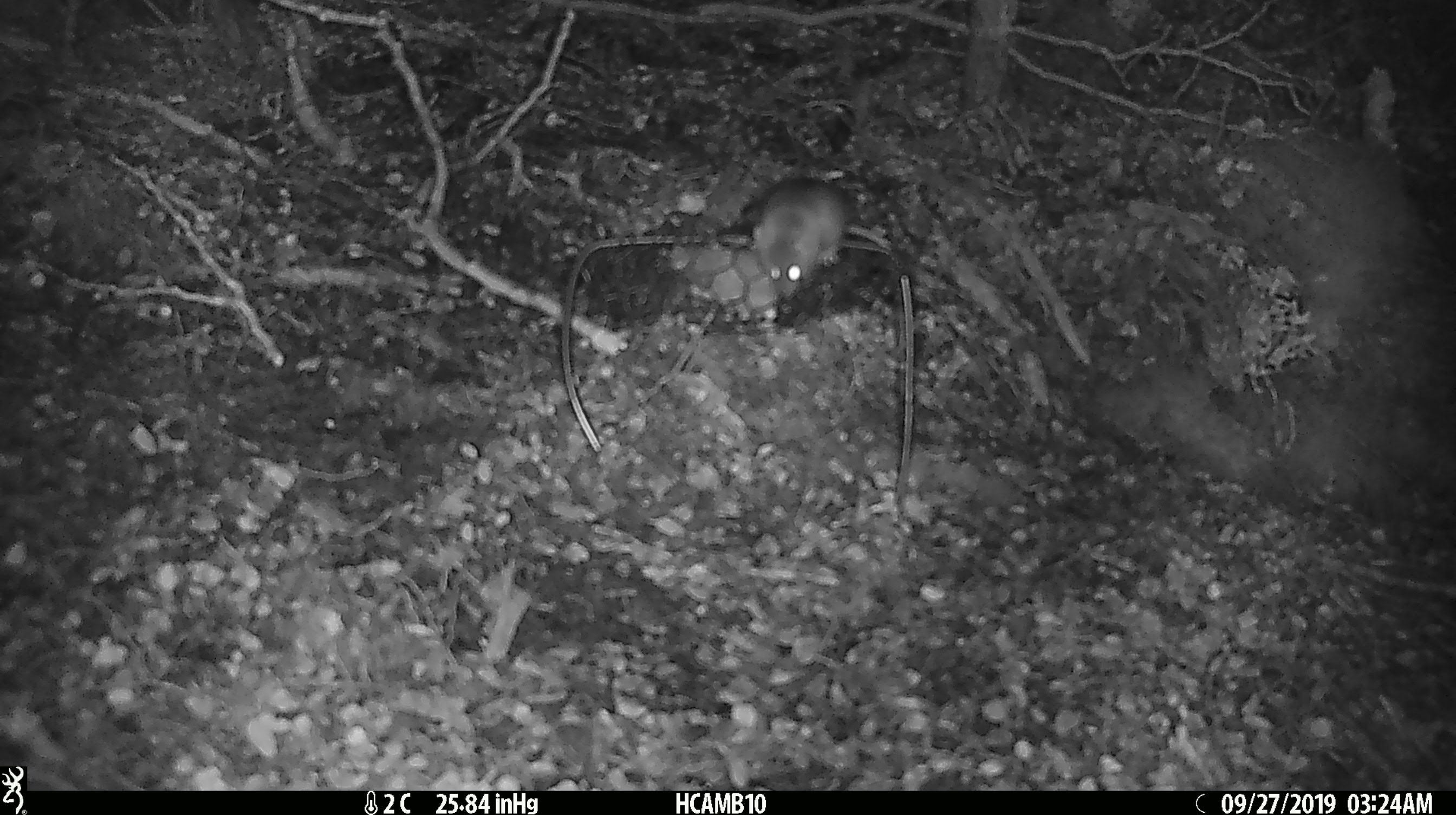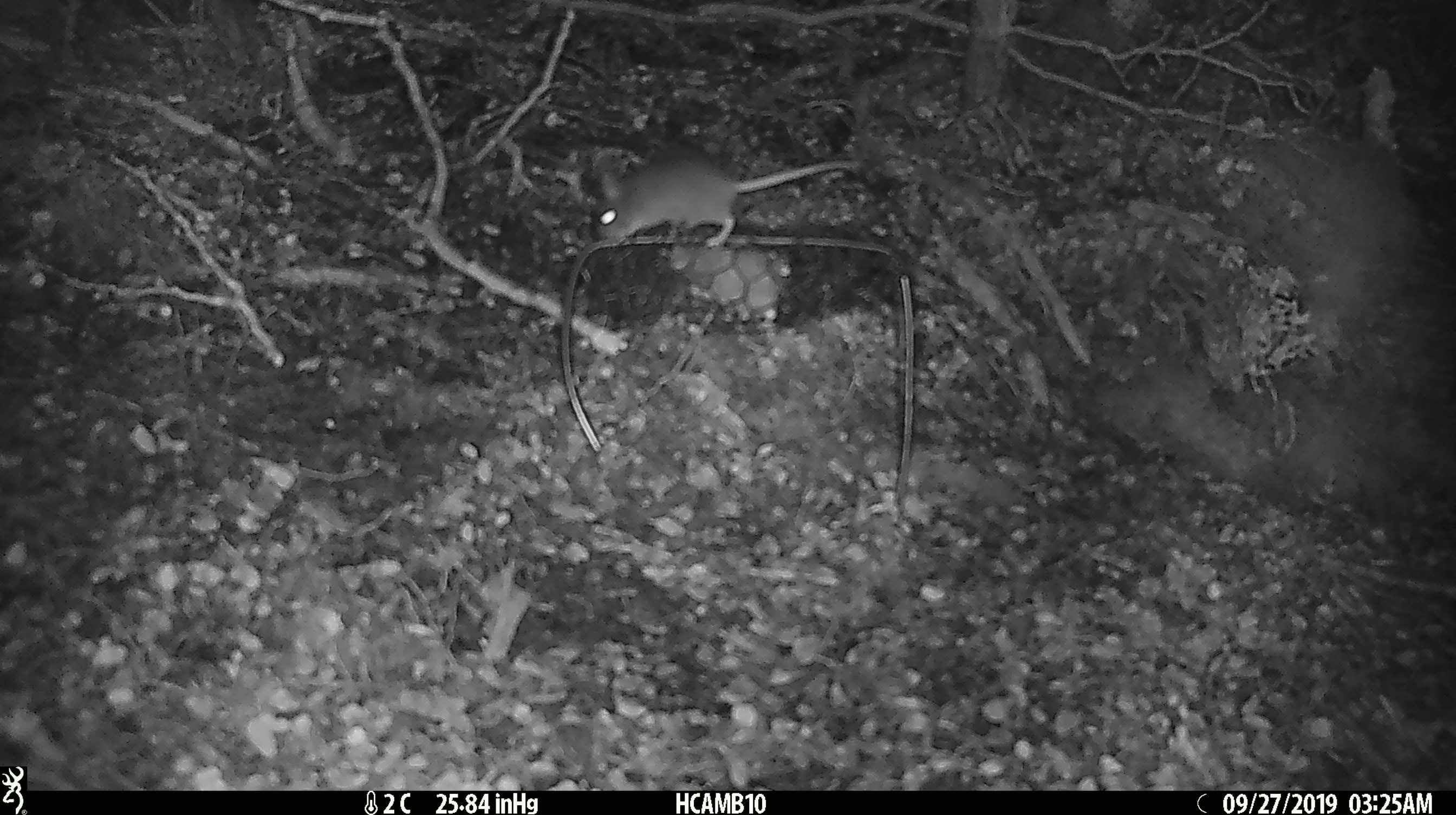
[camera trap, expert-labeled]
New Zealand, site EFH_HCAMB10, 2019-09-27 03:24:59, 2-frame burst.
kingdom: Animalia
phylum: Chordata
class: Mammalia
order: Rodentia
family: Muridae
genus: Mus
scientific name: Mus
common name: mouse